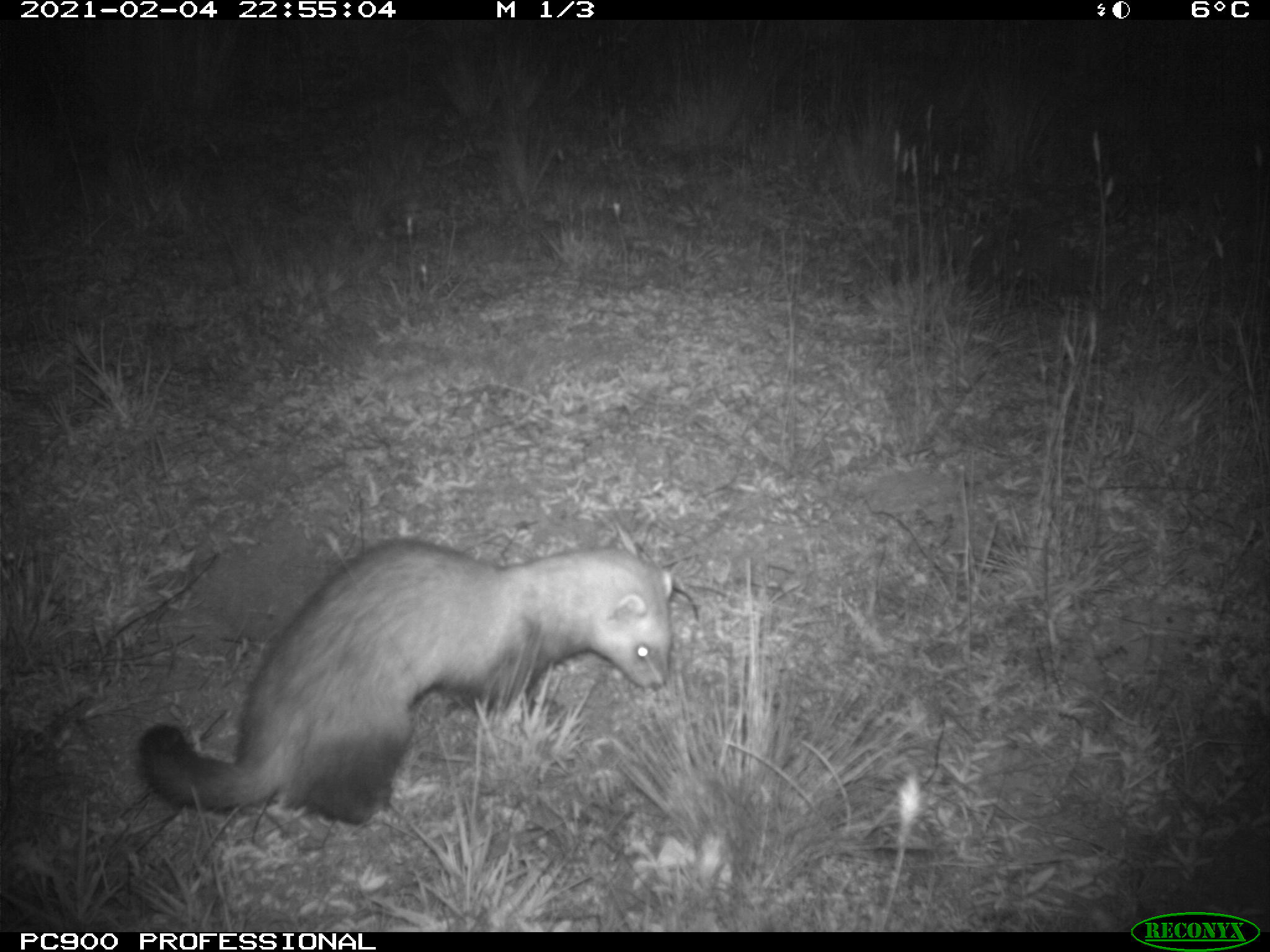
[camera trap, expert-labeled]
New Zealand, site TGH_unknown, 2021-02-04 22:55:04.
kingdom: Animalia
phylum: Chordata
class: Mammalia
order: Carnivora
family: Mustelidae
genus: Mustela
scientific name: Mustela furo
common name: ferret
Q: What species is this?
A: Ferret (Mustela furo).